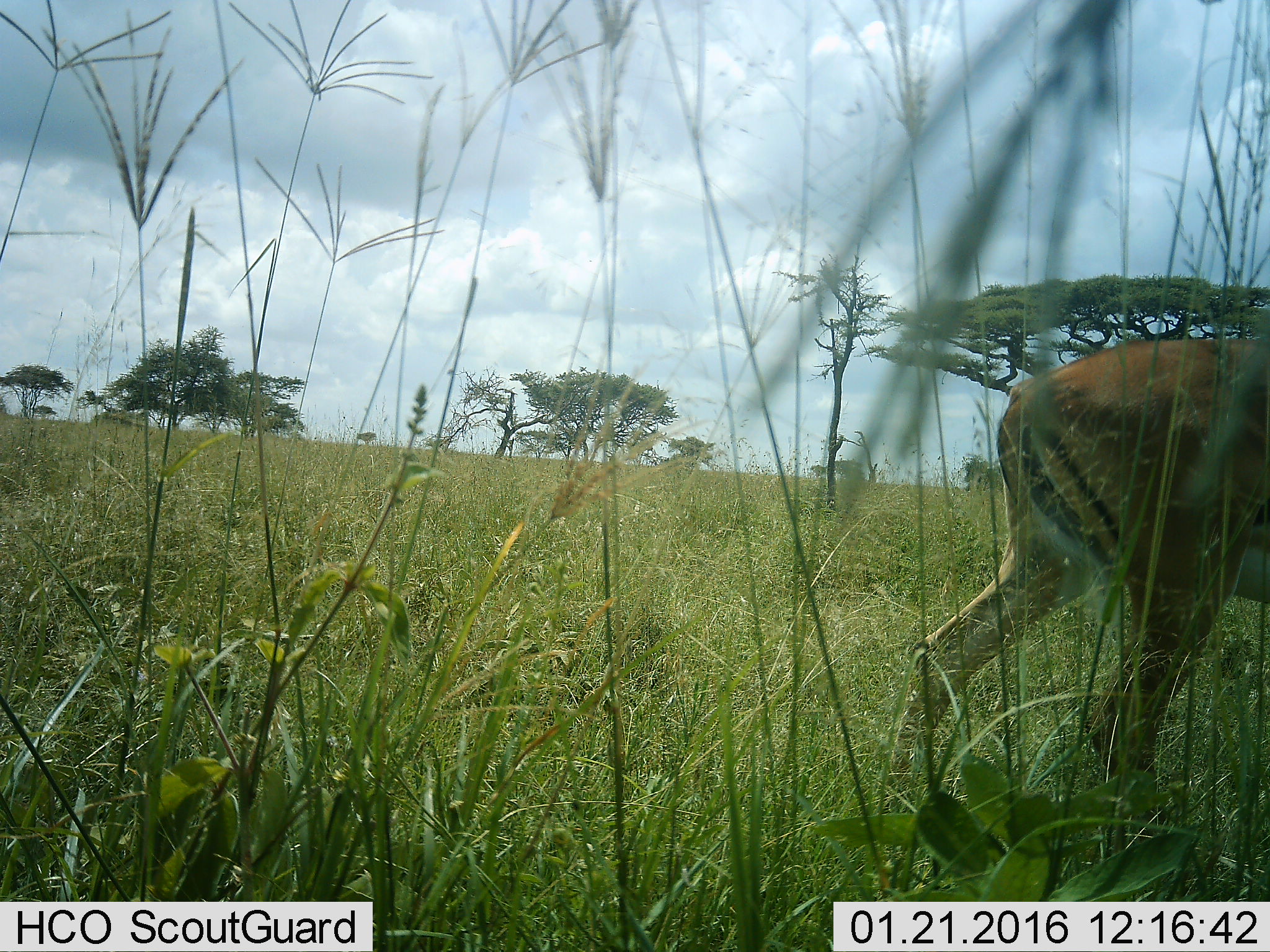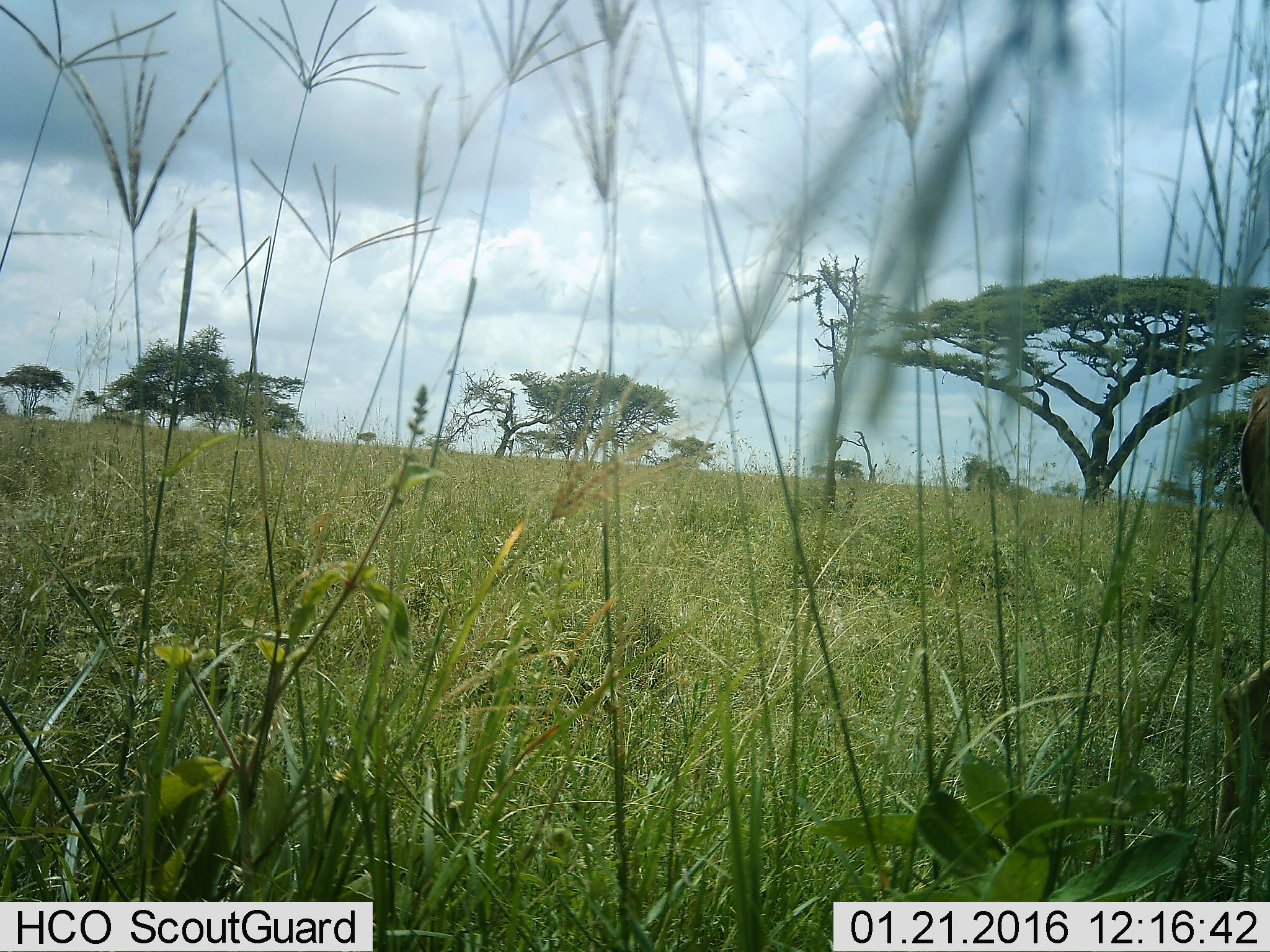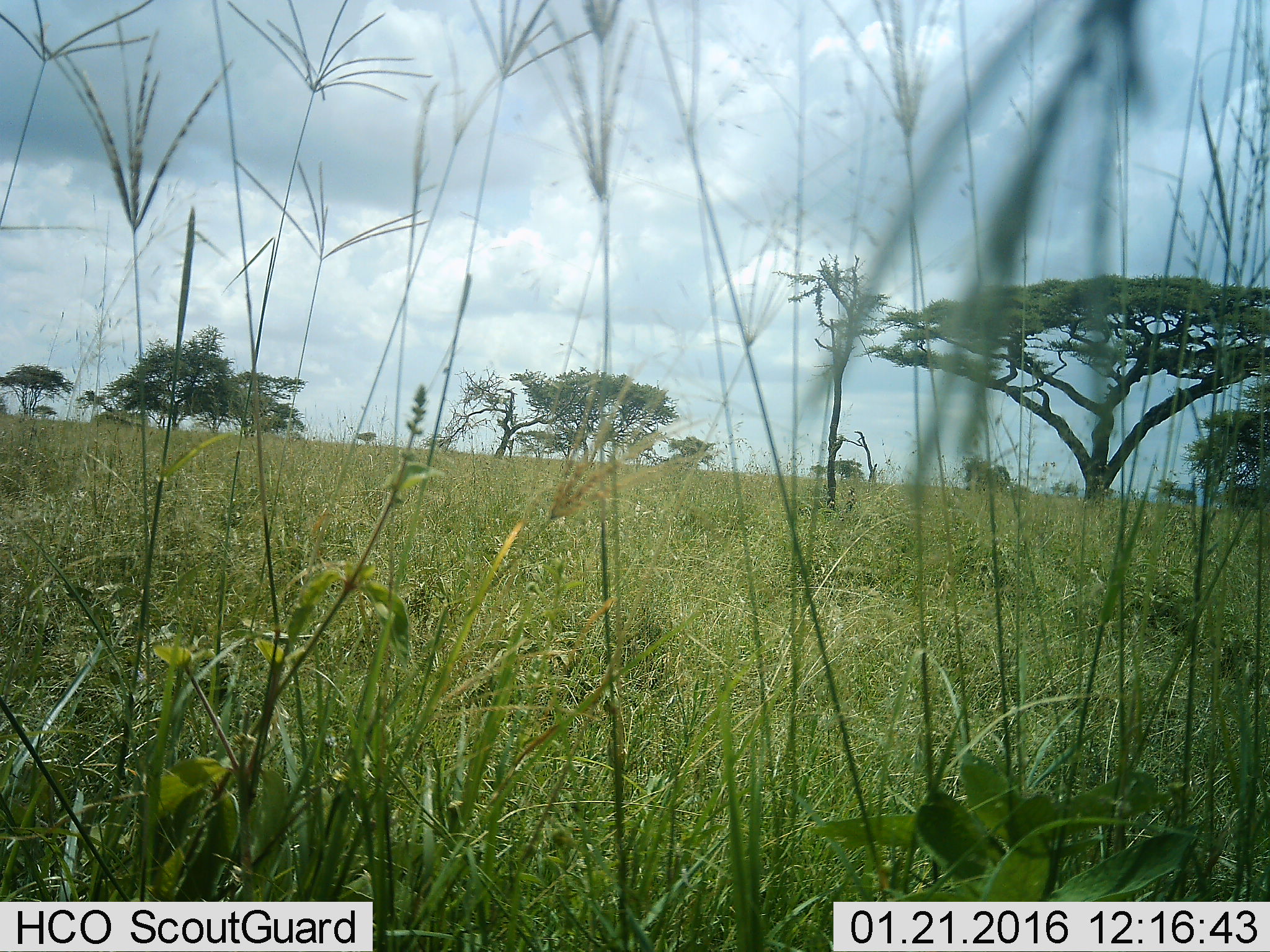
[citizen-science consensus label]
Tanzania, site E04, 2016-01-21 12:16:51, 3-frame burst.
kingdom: Animalia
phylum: Chordata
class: Mammalia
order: Artiodactyla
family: Bovidae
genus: Eudorcas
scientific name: Eudorcas thomsonii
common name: thomson's gazelle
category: gazellethomsons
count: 1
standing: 22%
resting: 11%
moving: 67%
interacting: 0%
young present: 0%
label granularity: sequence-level